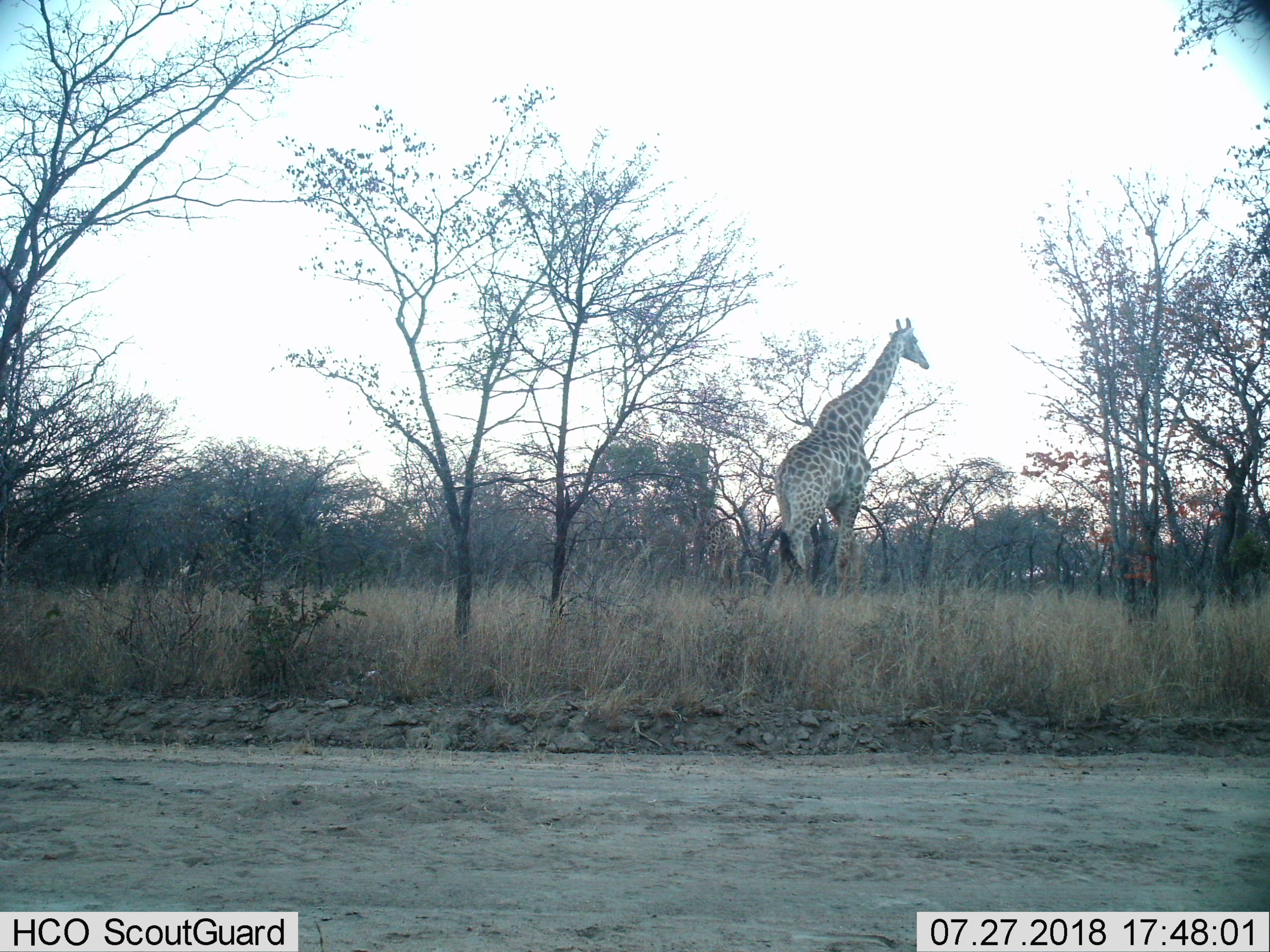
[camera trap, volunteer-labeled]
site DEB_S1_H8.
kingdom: Animalia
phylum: Chordata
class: Mammalia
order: Artiodactyla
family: Giraffidae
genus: Giraffa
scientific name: Giraffa camelopardalis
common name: giraffe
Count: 1.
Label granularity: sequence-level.